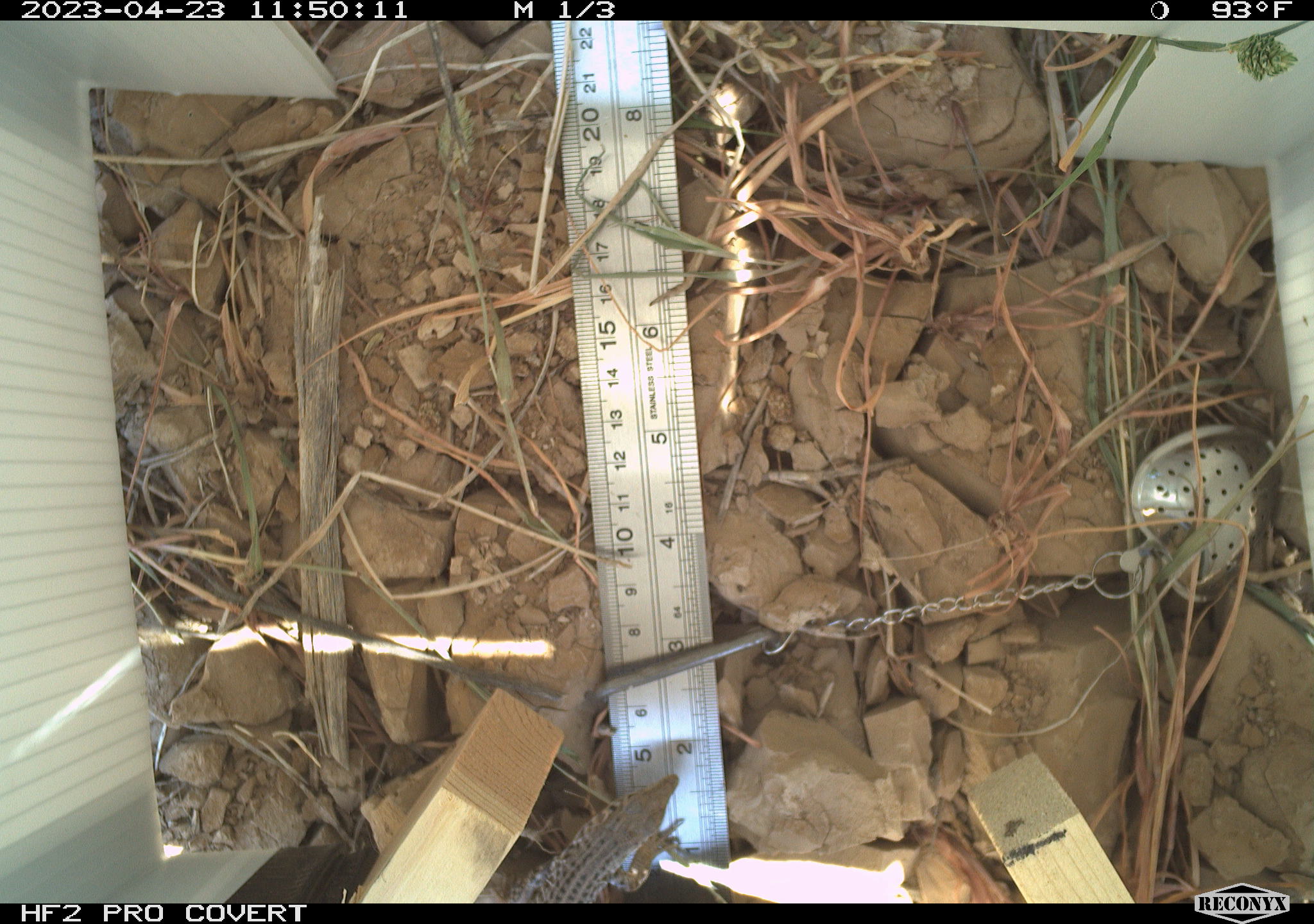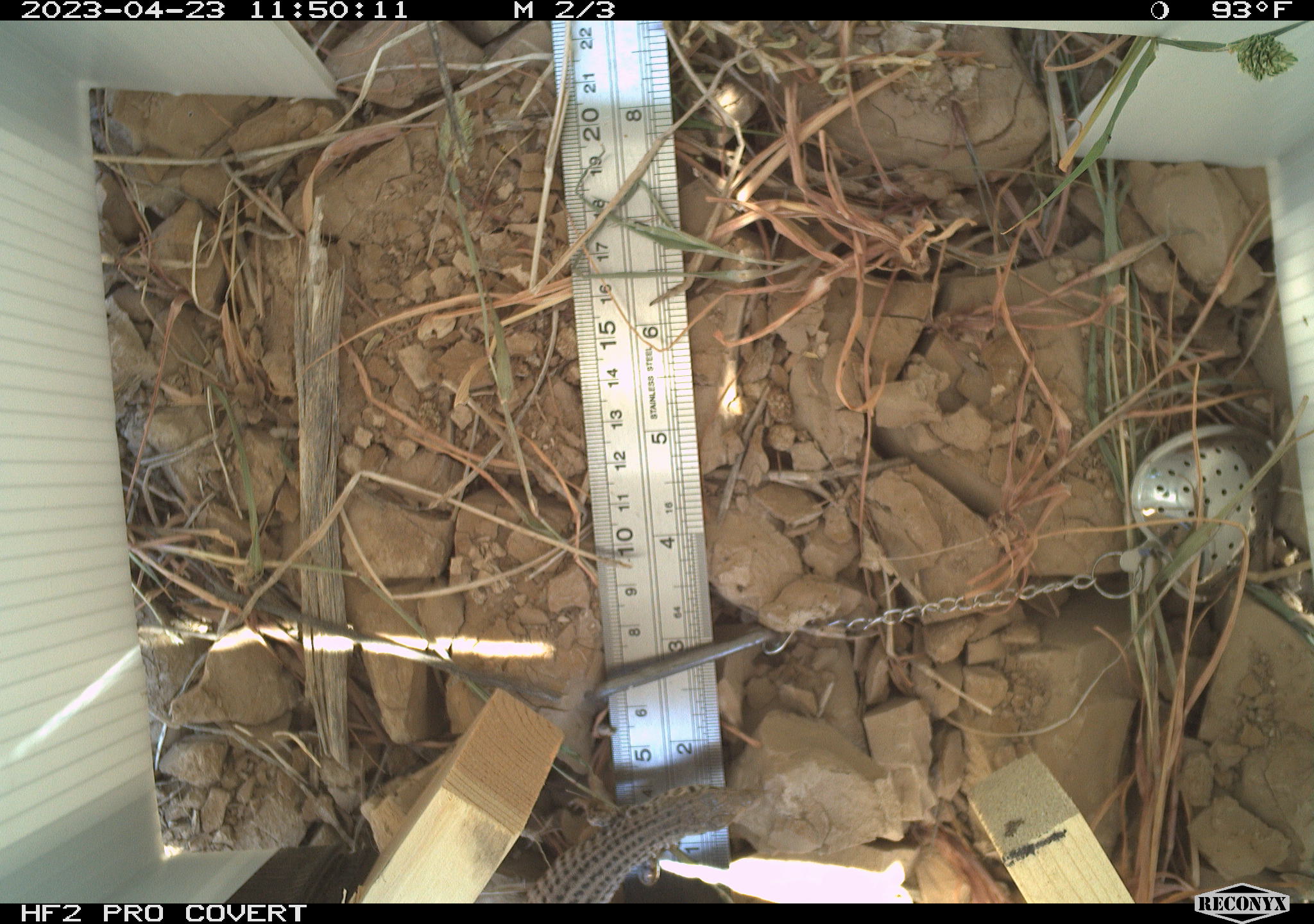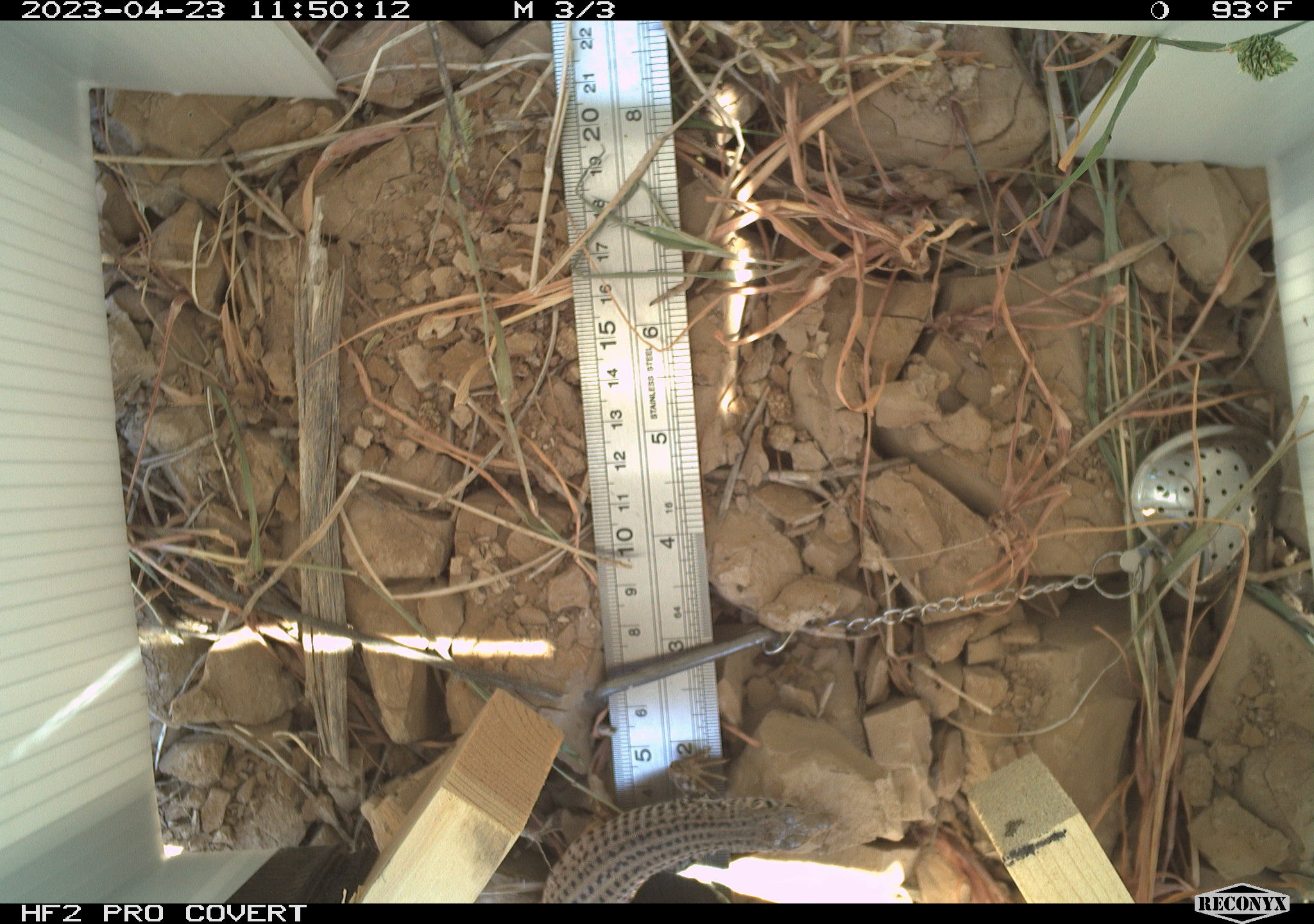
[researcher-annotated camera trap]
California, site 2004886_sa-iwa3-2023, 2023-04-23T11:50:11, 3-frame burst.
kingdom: Animalia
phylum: Chordata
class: Reptilia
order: Squamata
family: Teiidae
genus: Aspidoscelis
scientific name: Aspidoscelis tigris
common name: western whiptail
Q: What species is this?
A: Western whiptail (Aspidoscelis tigris).